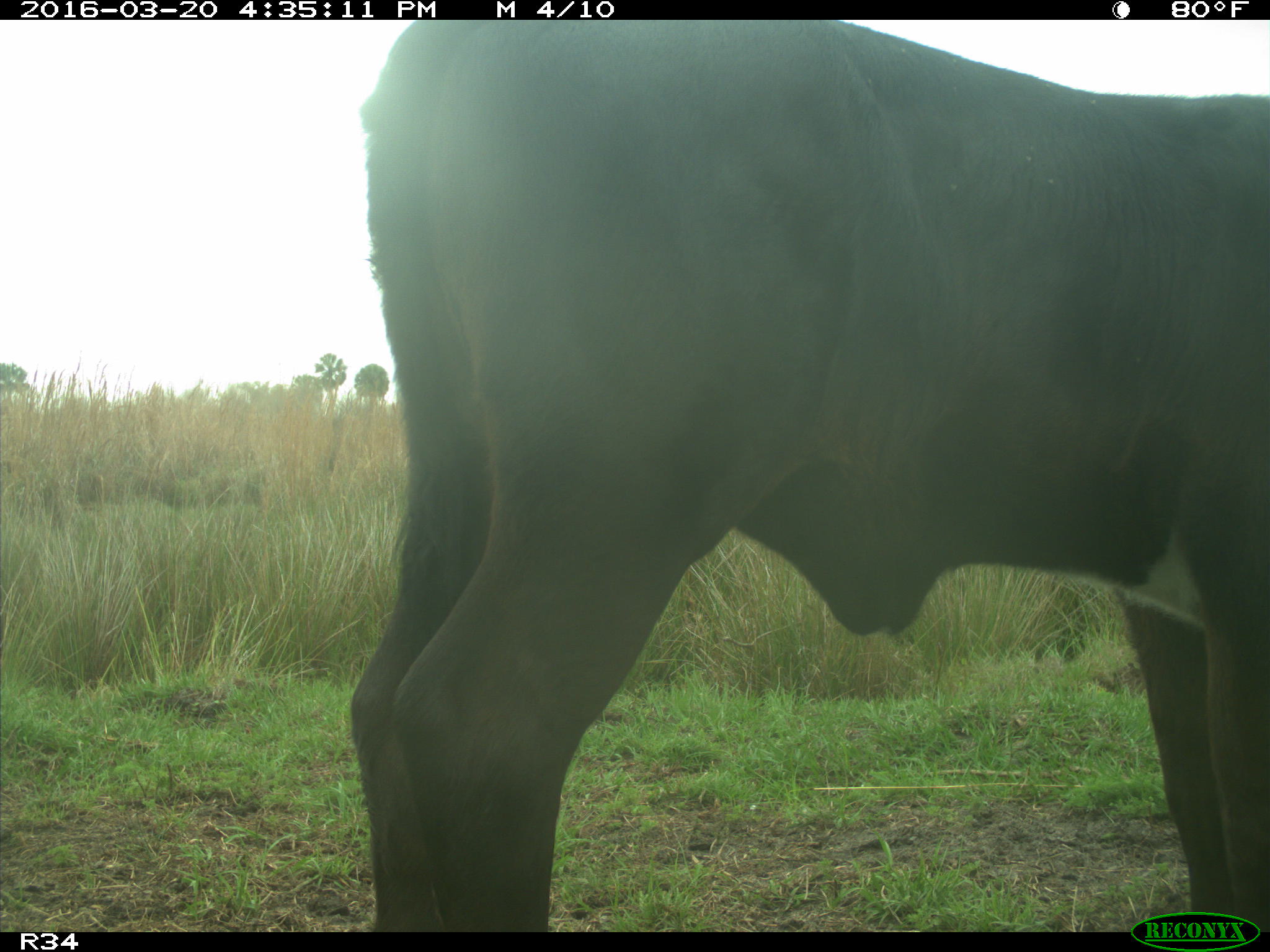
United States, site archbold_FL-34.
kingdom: Animalia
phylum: Chordata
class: Mammalia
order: Artiodactyla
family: Bovidae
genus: Bos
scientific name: Bos taurus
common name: domestic cow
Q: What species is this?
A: Bos taurus (domestic cow).